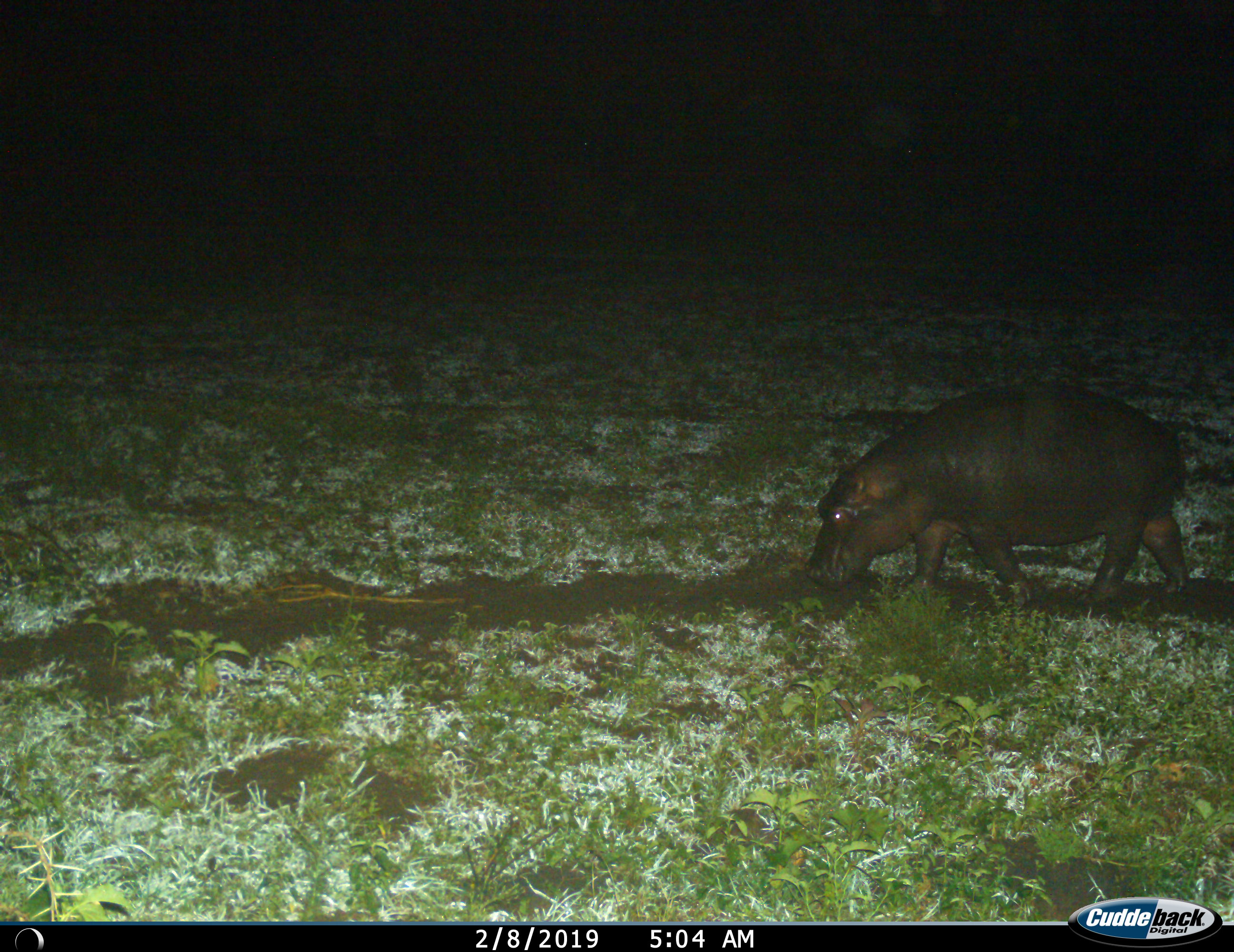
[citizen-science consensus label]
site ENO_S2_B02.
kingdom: Animalia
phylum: Chordata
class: Mammalia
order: Artiodactyla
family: Hippopotamidae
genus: Hippopotamus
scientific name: Hippopotamus amphibius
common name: hippopotamus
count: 1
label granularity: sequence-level